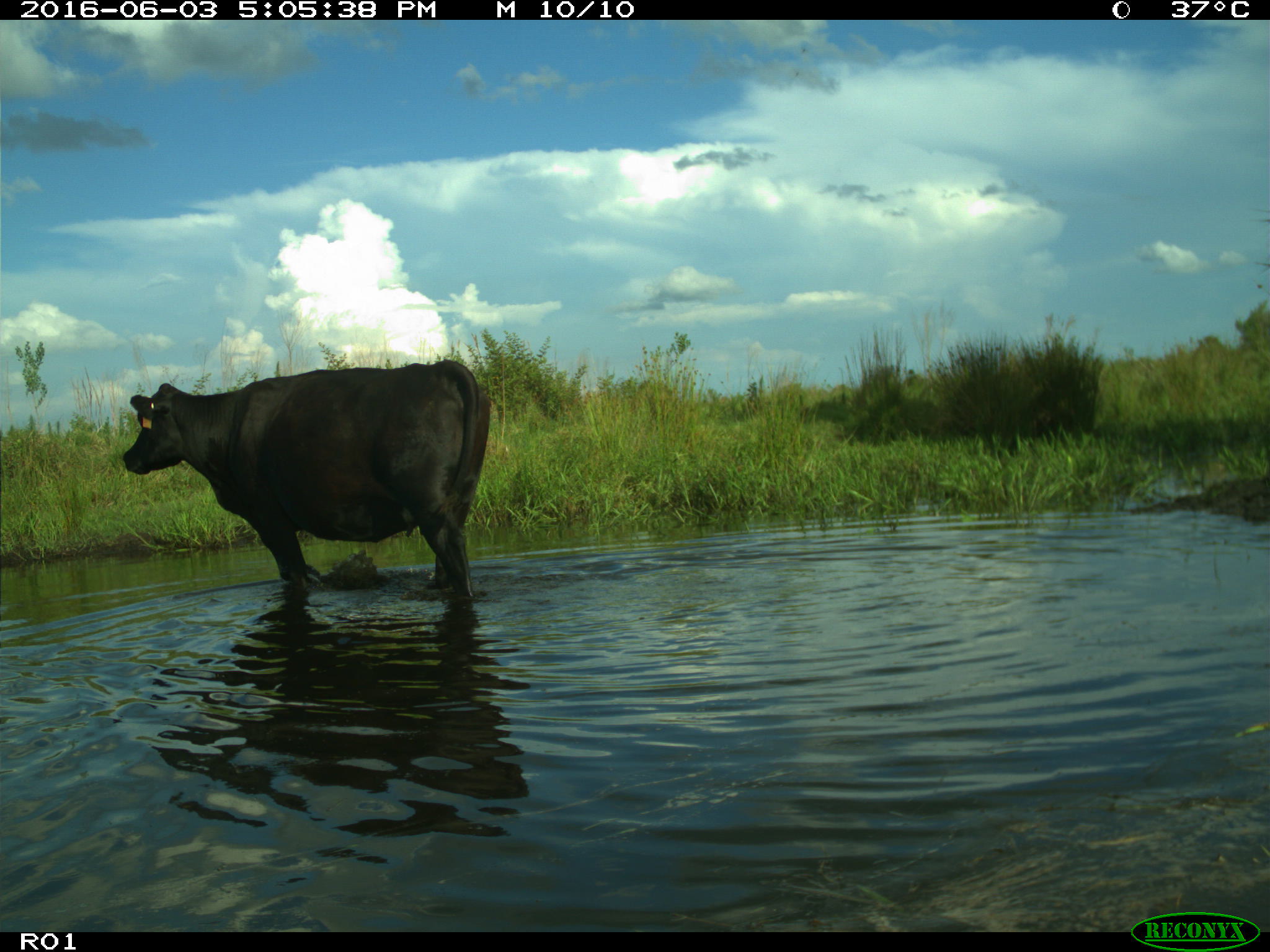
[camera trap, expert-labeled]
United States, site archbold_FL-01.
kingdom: Animalia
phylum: Chordata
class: Mammalia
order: Artiodactyla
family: Bovidae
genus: Bos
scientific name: Bos taurus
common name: domestic cow